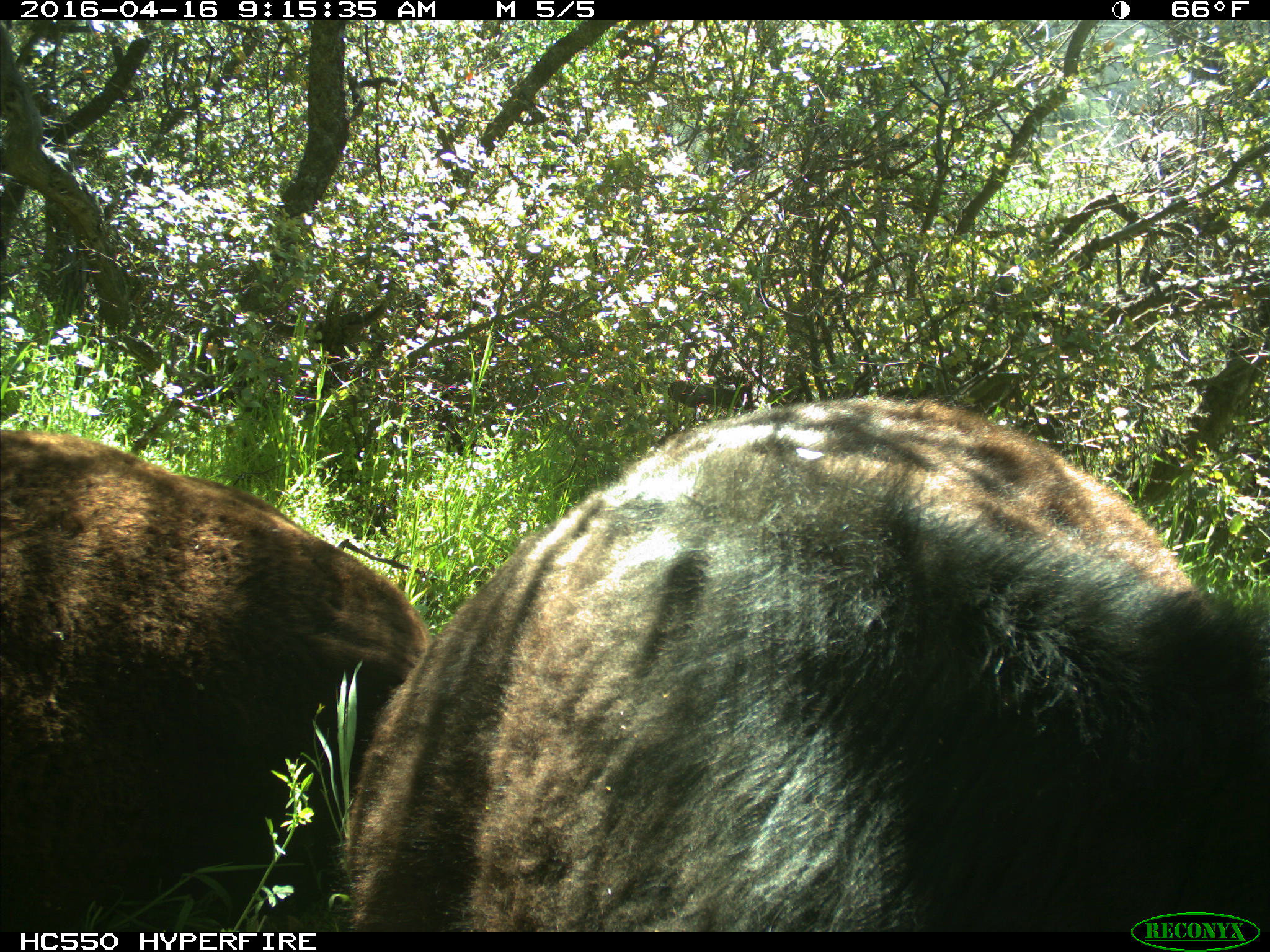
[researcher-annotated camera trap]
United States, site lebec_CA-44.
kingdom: Animalia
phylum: Chordata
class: Mammalia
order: Artiodactyla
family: Bovidae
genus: Bos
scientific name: Bos taurus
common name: domestic cow